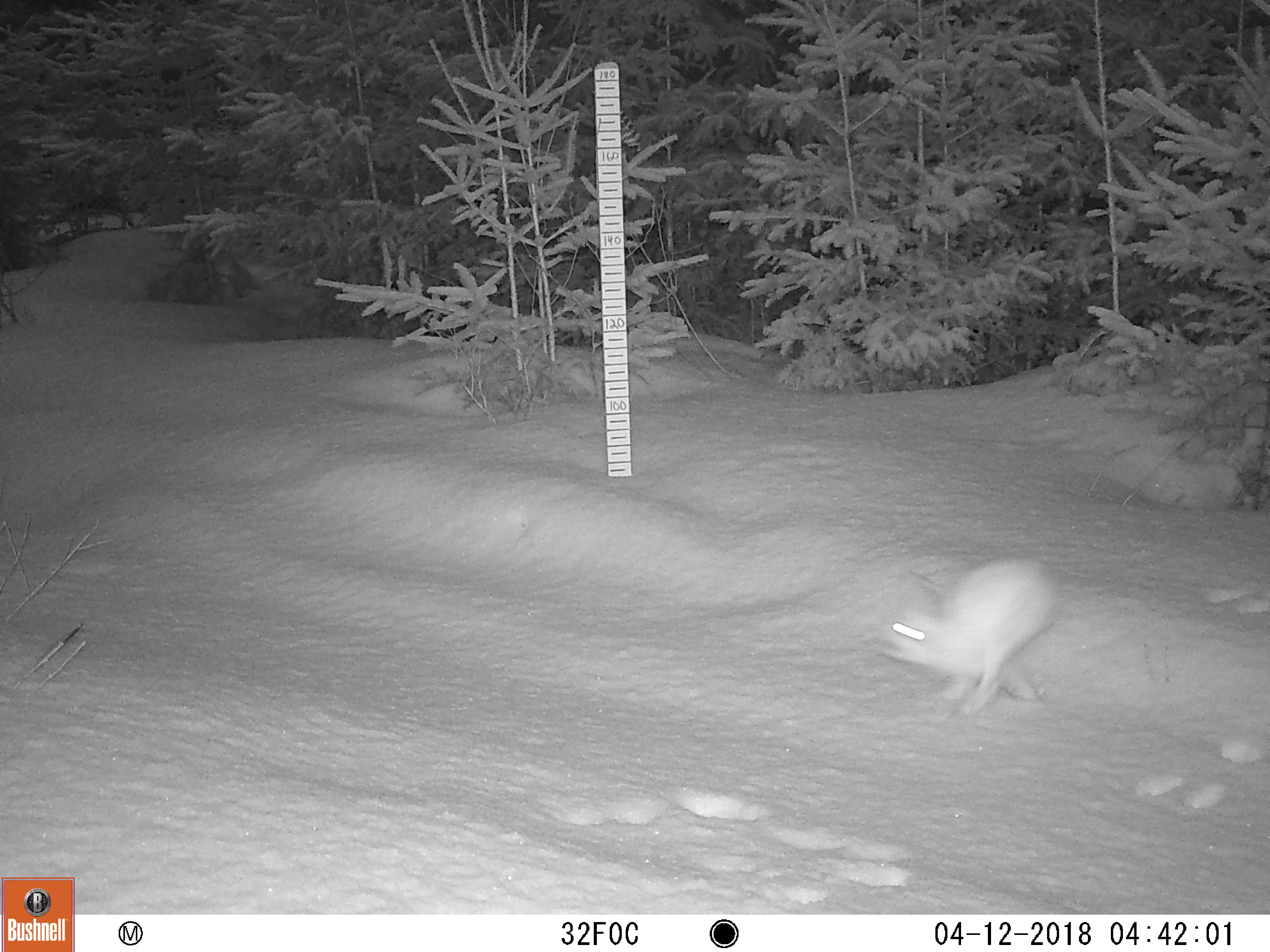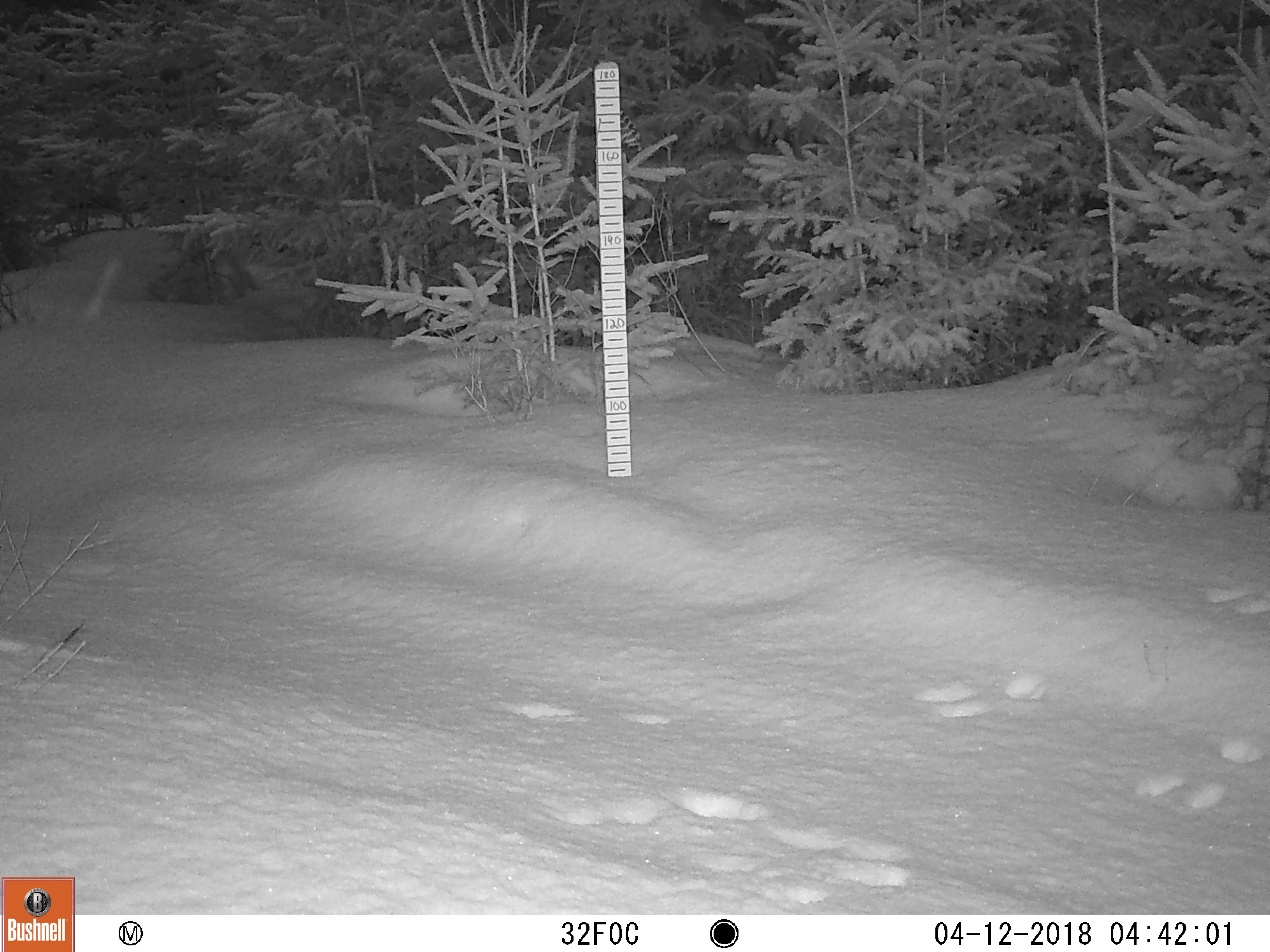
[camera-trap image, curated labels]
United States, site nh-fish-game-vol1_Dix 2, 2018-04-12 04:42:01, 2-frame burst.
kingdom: Animalia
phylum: Chordata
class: Mammalia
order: Lagomorpha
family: Leporidae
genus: Lepus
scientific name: Lepus americanus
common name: snowshoe hare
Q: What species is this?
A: Snowshoe hare (Lepus americanus).